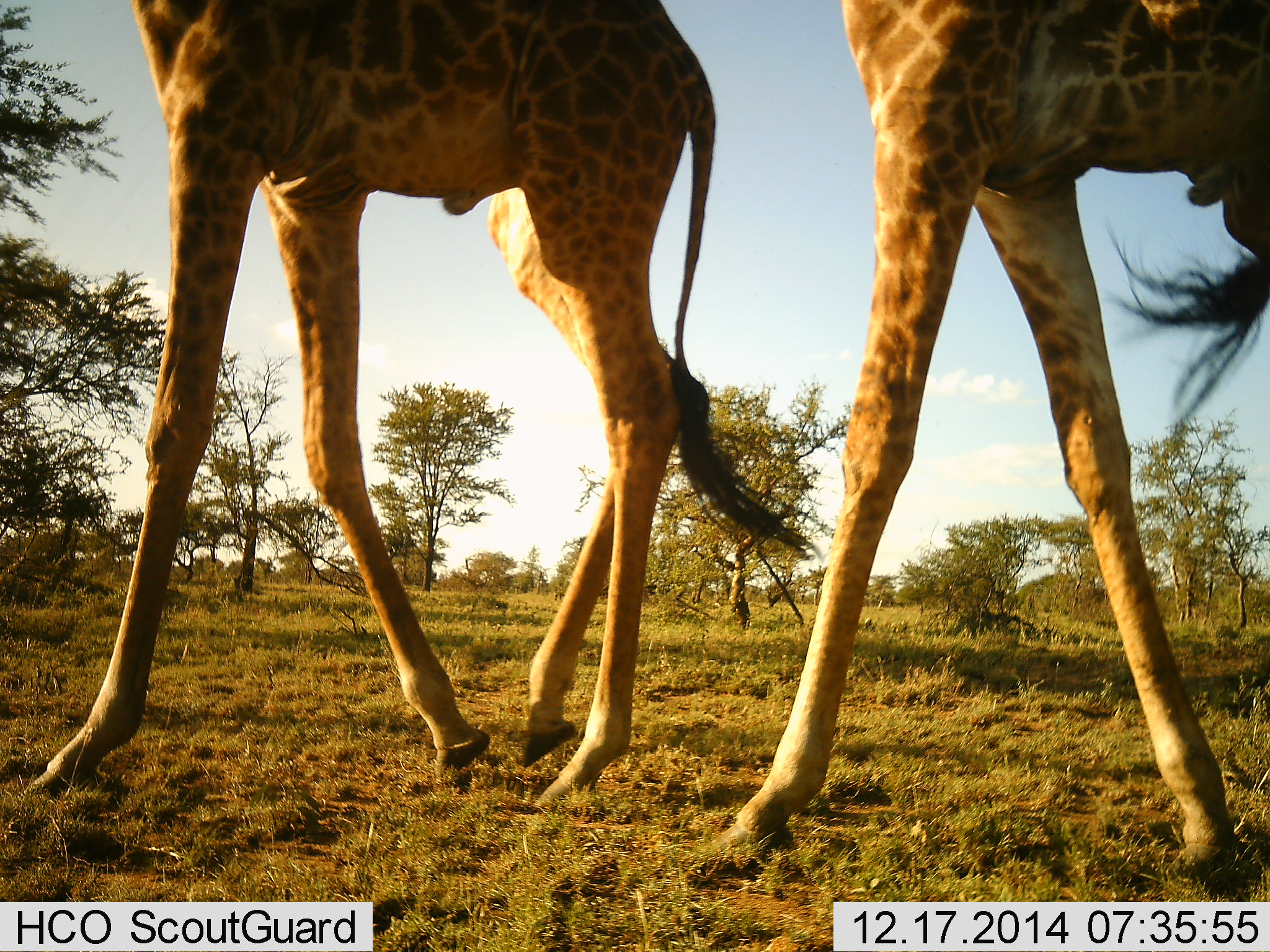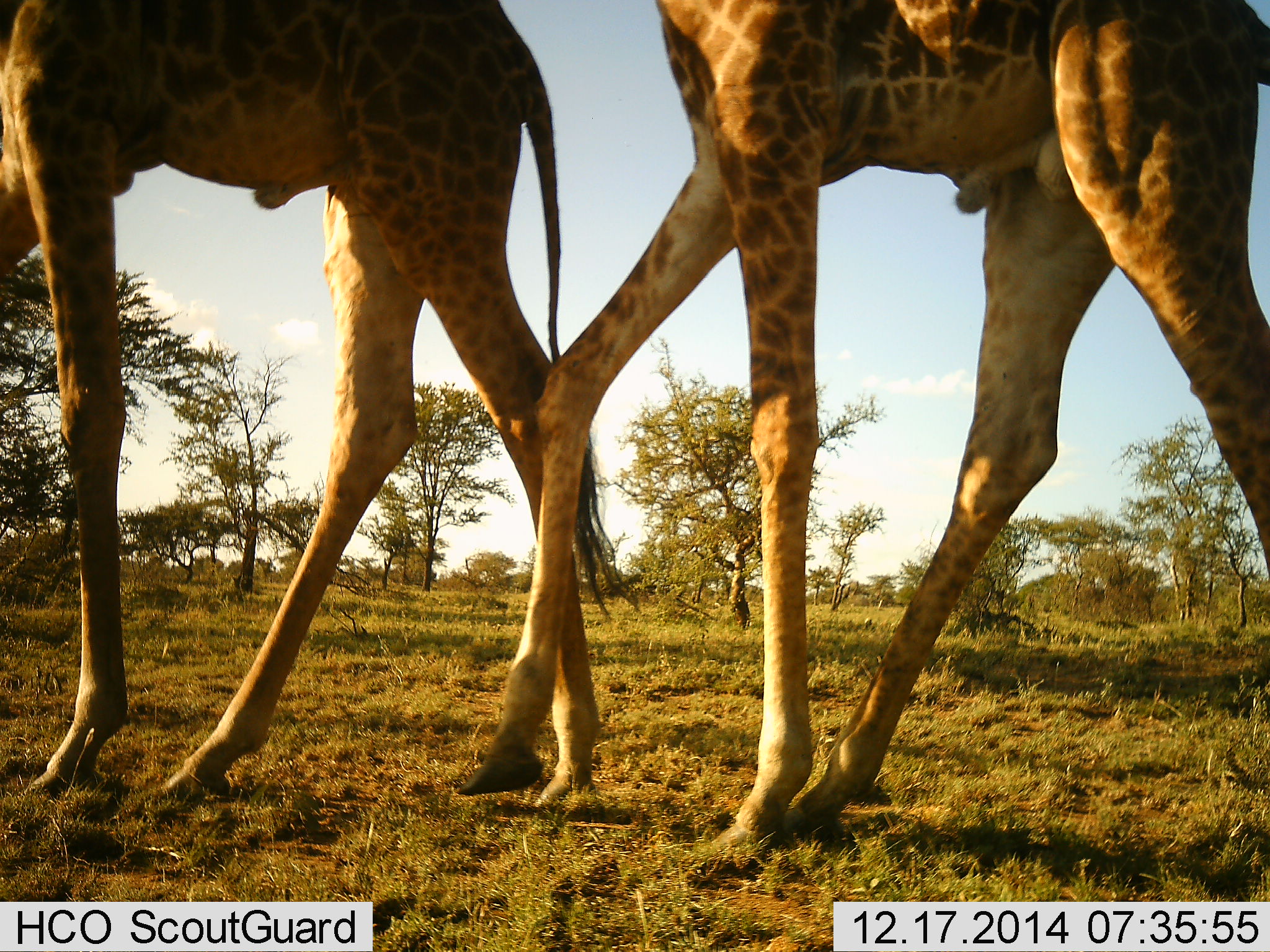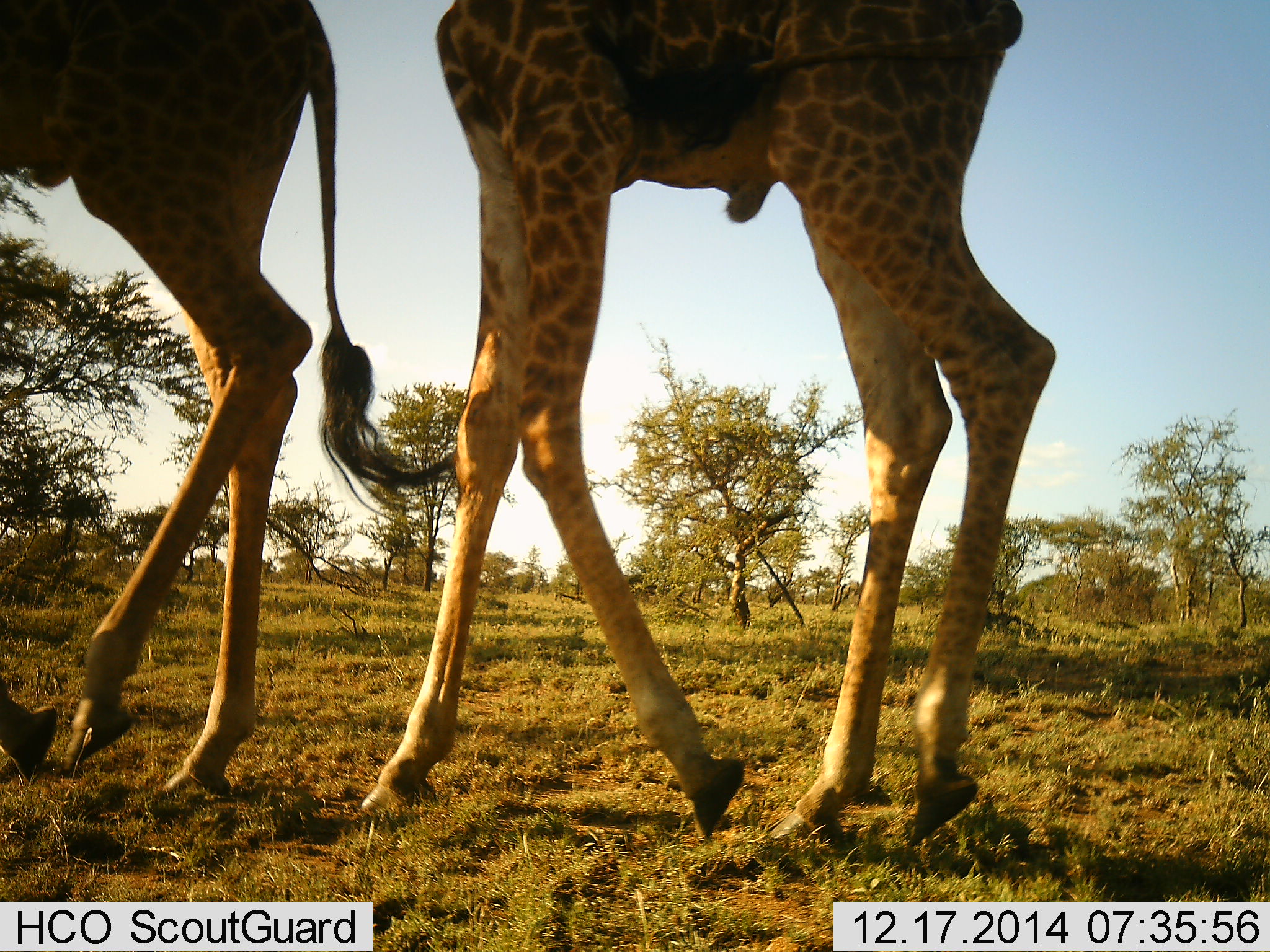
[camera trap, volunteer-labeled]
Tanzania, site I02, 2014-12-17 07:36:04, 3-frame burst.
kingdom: Animalia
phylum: Chordata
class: Mammalia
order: Artiodactyla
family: Giraffidae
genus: Giraffa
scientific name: Giraffa camelopardalis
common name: giraffe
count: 2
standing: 10%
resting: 0%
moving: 90%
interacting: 0%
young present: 0%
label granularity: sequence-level